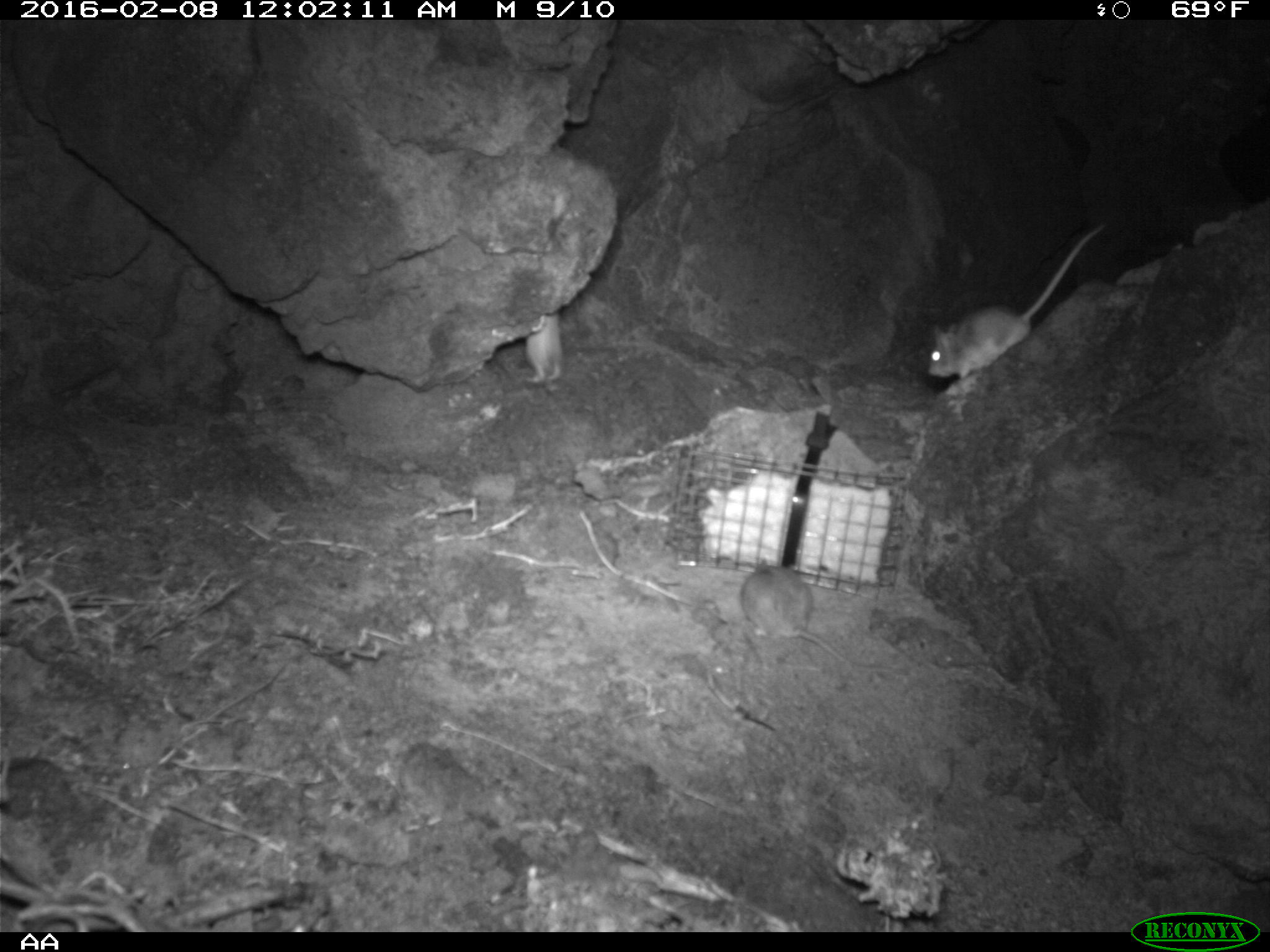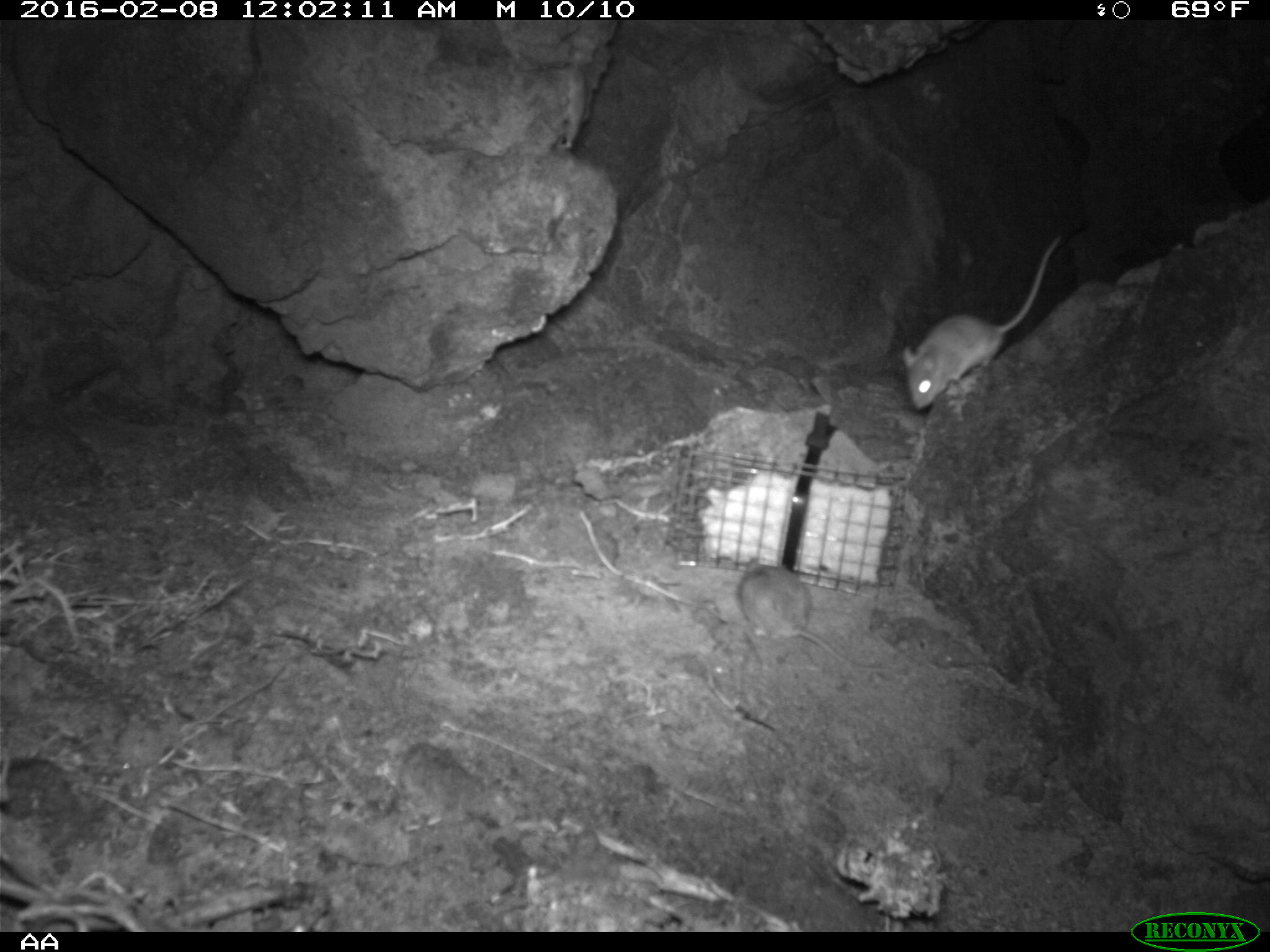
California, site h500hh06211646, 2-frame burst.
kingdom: Animalia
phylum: Chordata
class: Mammalia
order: Rodentia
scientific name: Rodentia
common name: rodent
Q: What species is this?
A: Rodent (Rodentia).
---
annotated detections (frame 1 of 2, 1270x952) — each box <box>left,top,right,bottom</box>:
rodent: <box>926,222,1104,380</box>; <box>740,559,907,674</box>; <box>523,311,563,389</box>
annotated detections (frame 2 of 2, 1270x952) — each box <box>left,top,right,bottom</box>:
rodent: <box>902,233,1060,410</box>; <box>735,557,887,669</box>